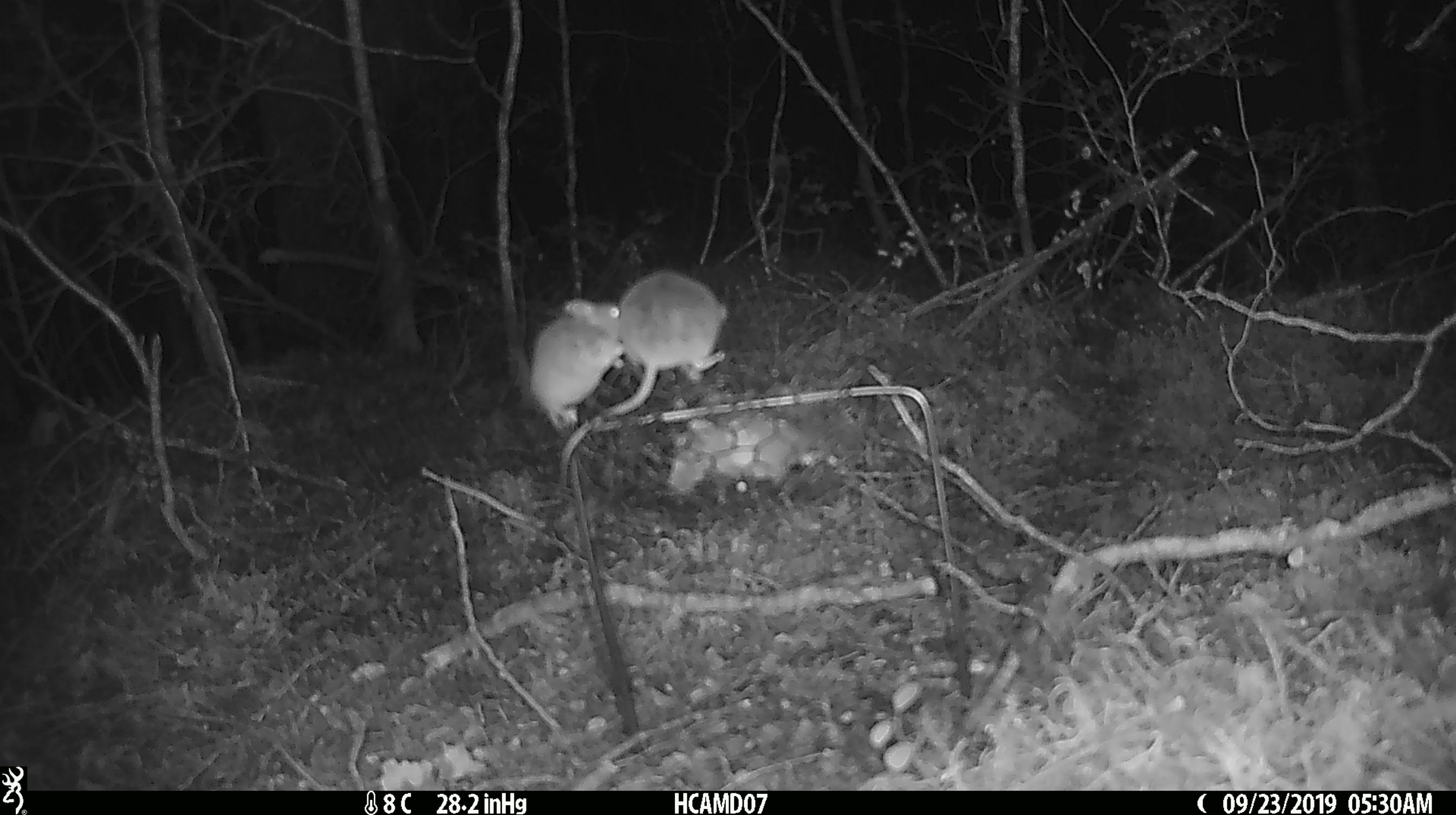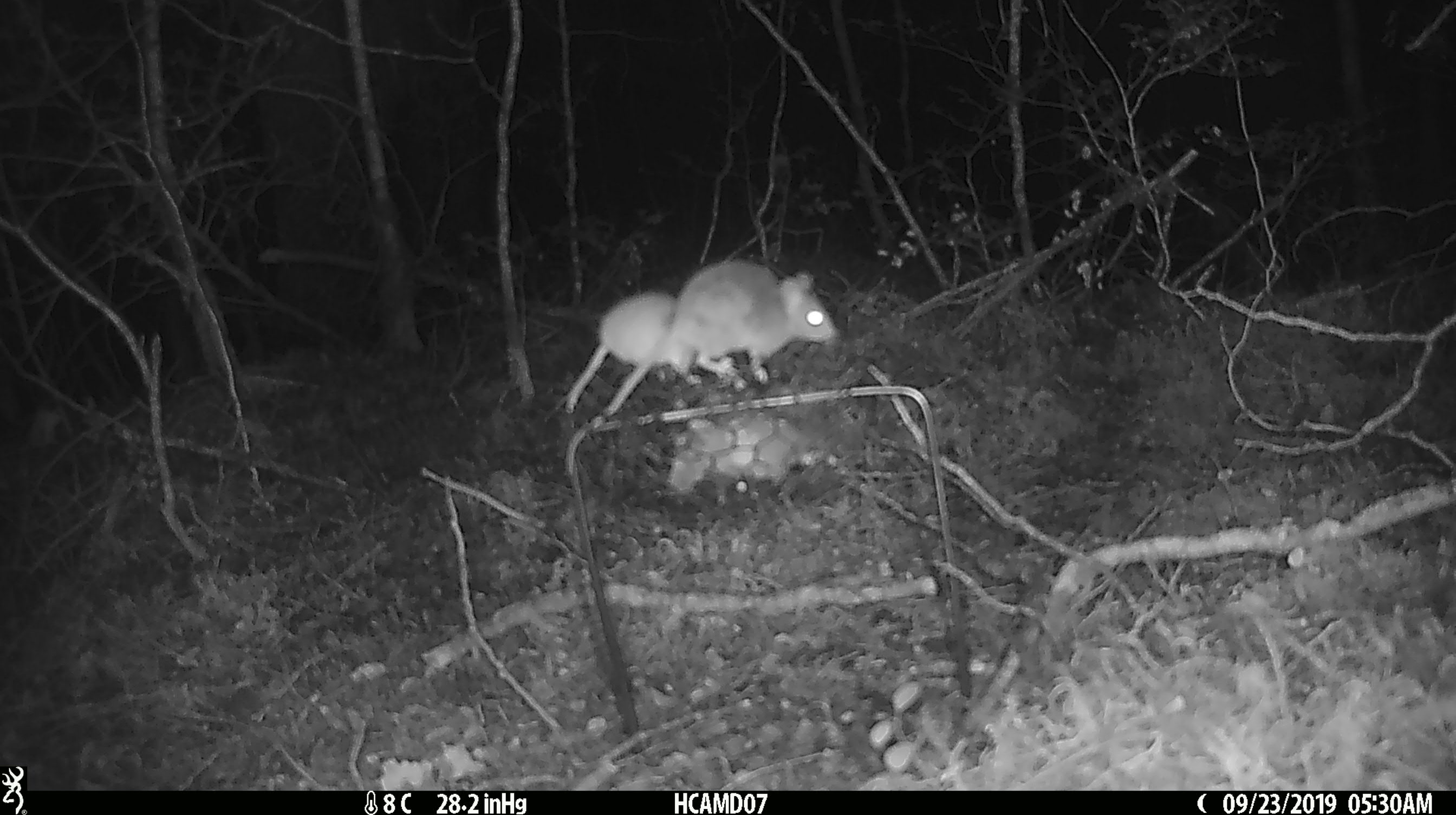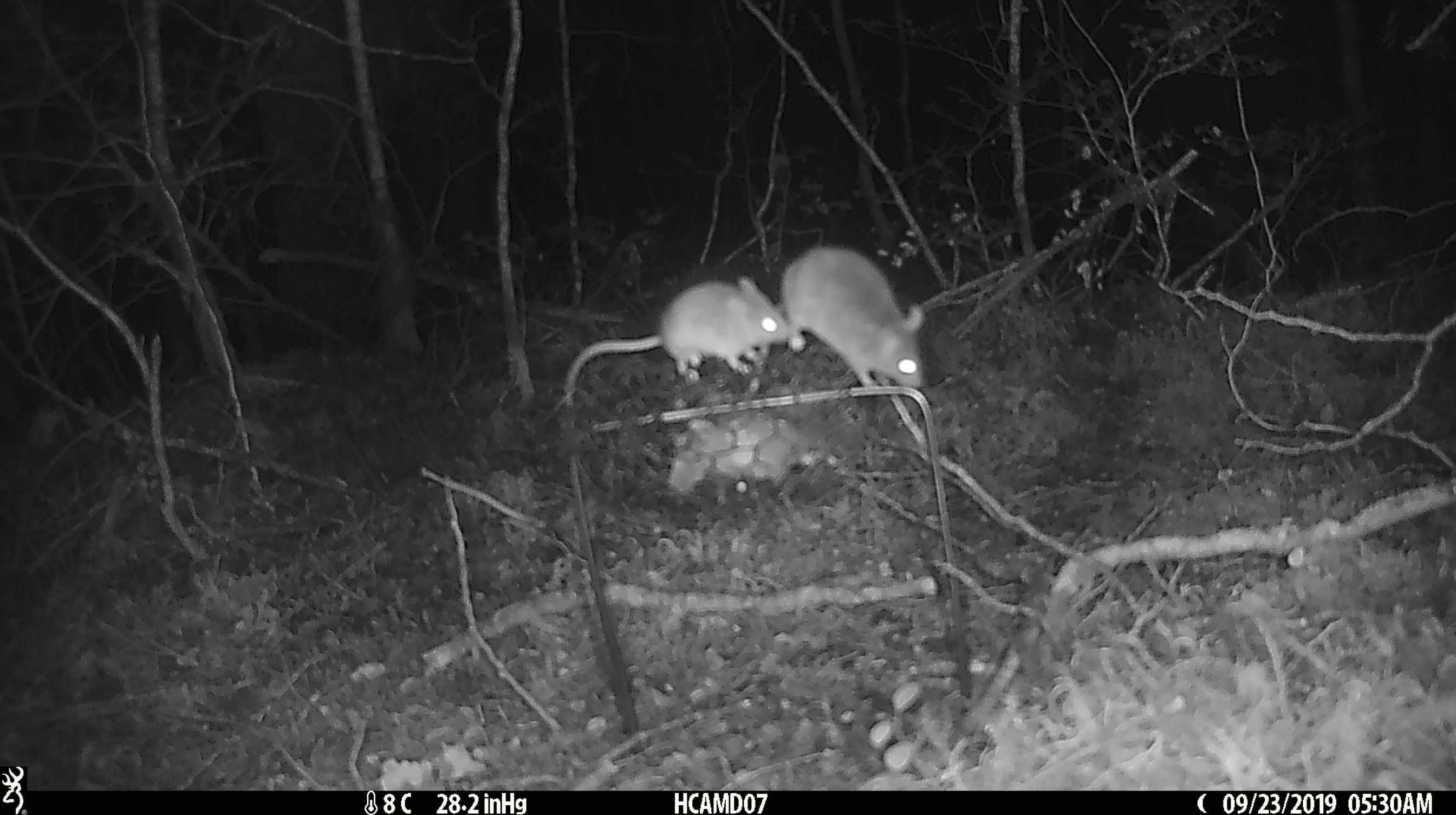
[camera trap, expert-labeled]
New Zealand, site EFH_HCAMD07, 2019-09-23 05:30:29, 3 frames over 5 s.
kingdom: Animalia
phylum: Chordata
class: Mammalia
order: Rodentia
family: Muridae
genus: Mus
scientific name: Mus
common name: mouse